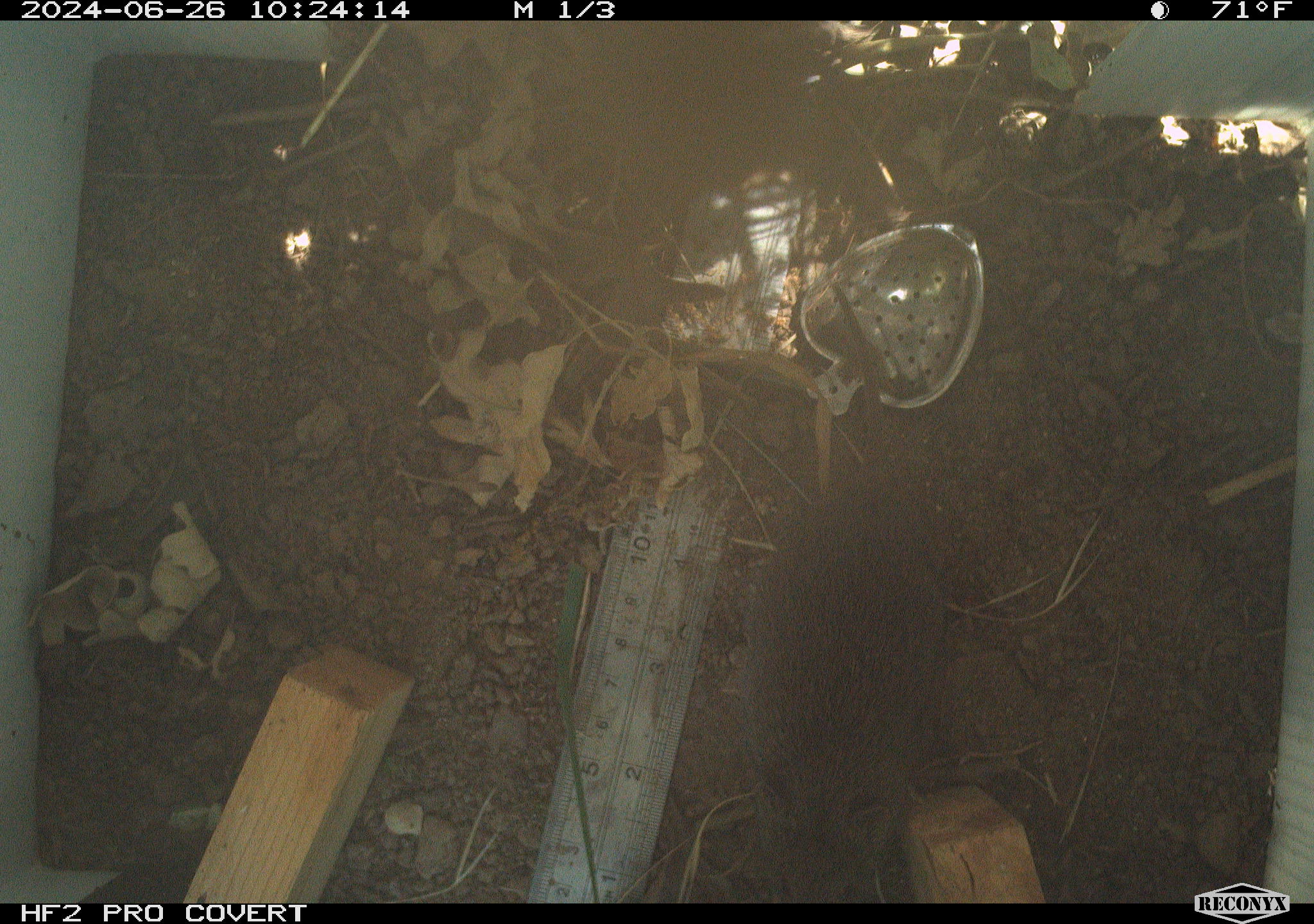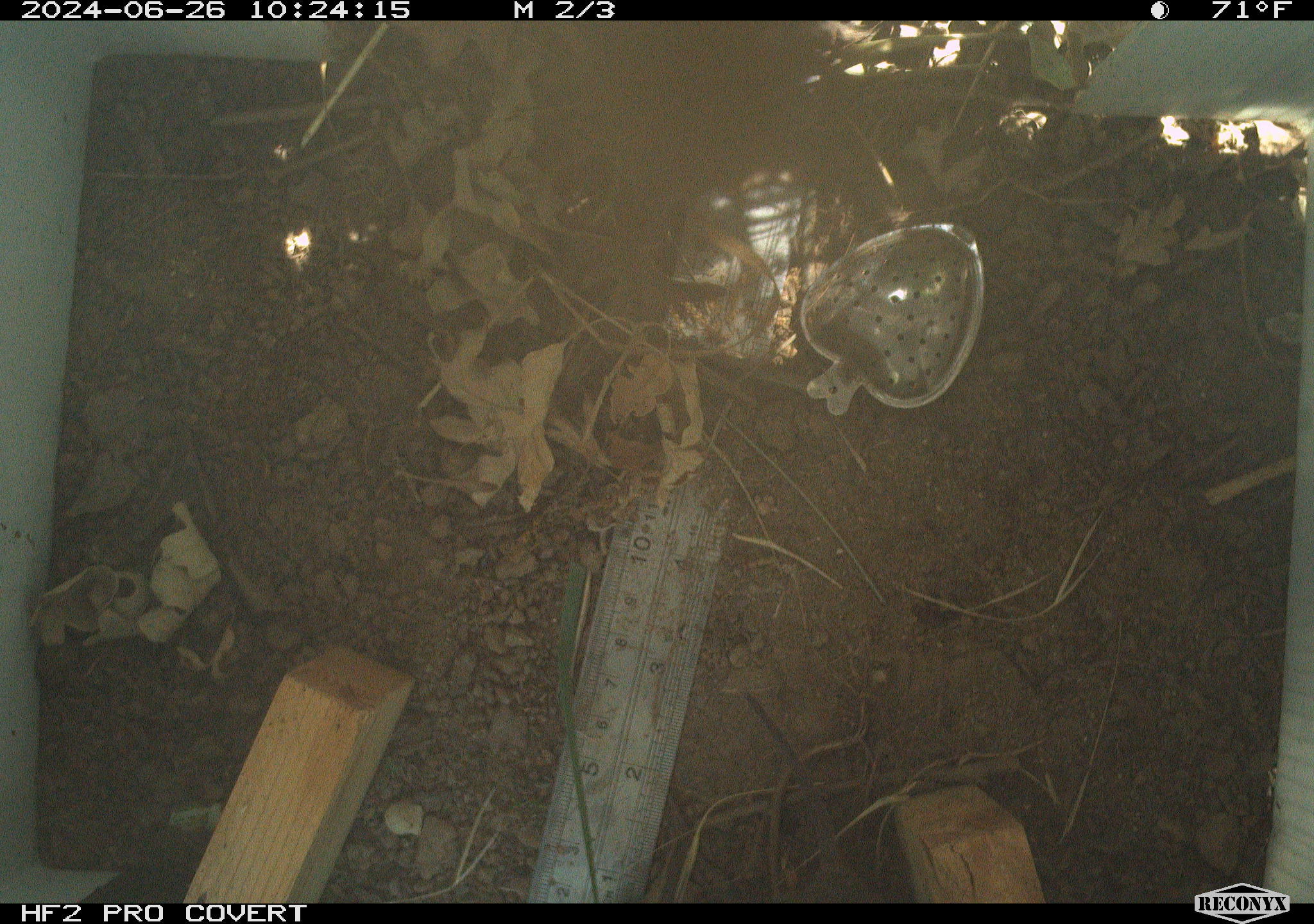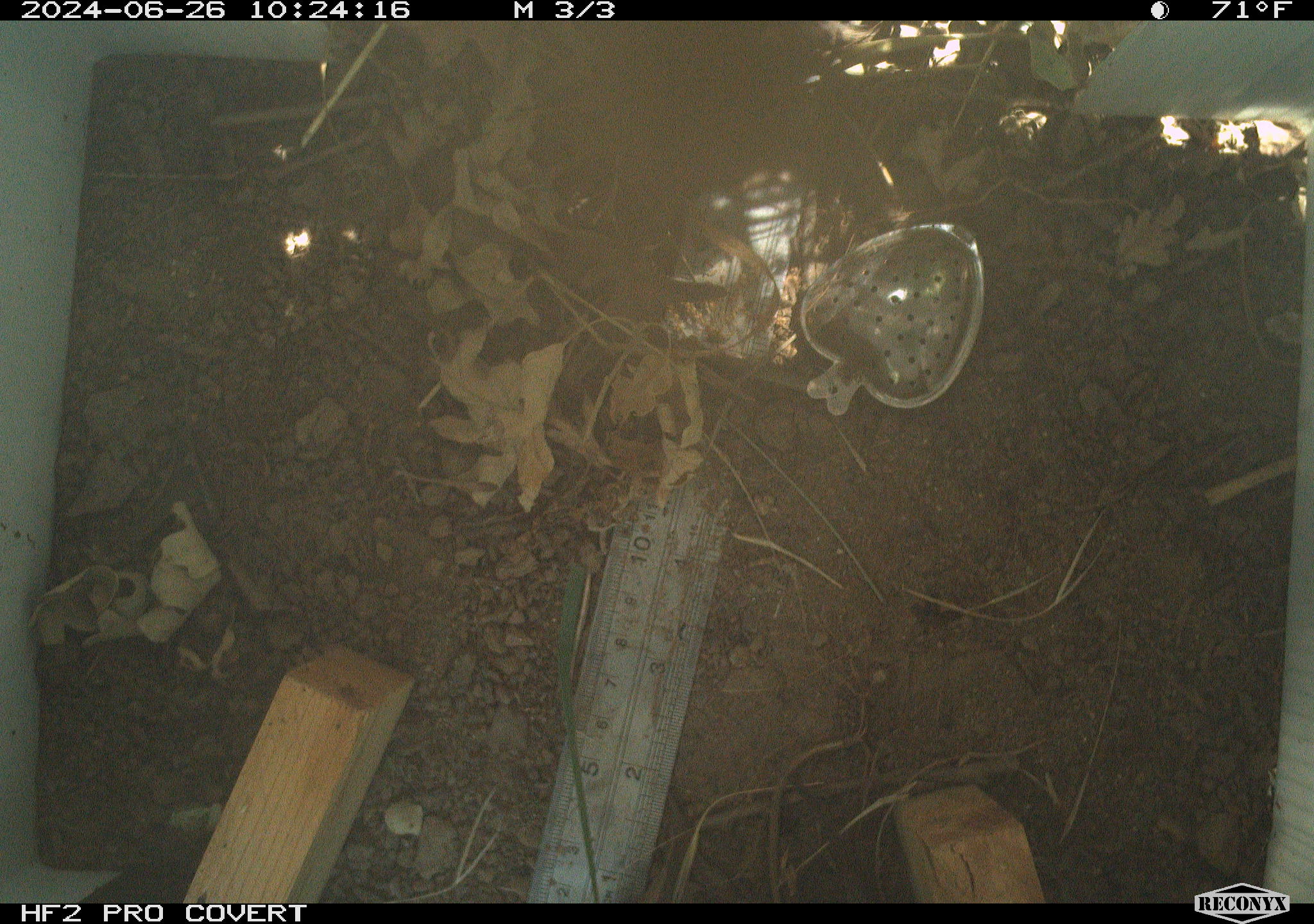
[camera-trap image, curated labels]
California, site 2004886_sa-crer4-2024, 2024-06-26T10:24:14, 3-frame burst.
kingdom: Animalia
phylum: Chordata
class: Mammalia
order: Rodentia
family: Cricetidae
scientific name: Arvicolinae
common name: voles, lemmings, and muskrats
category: arvicolinae subfamily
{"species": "arvicolinae subfamily (voles, lemmings, and muskrats) (Arvicolinae)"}